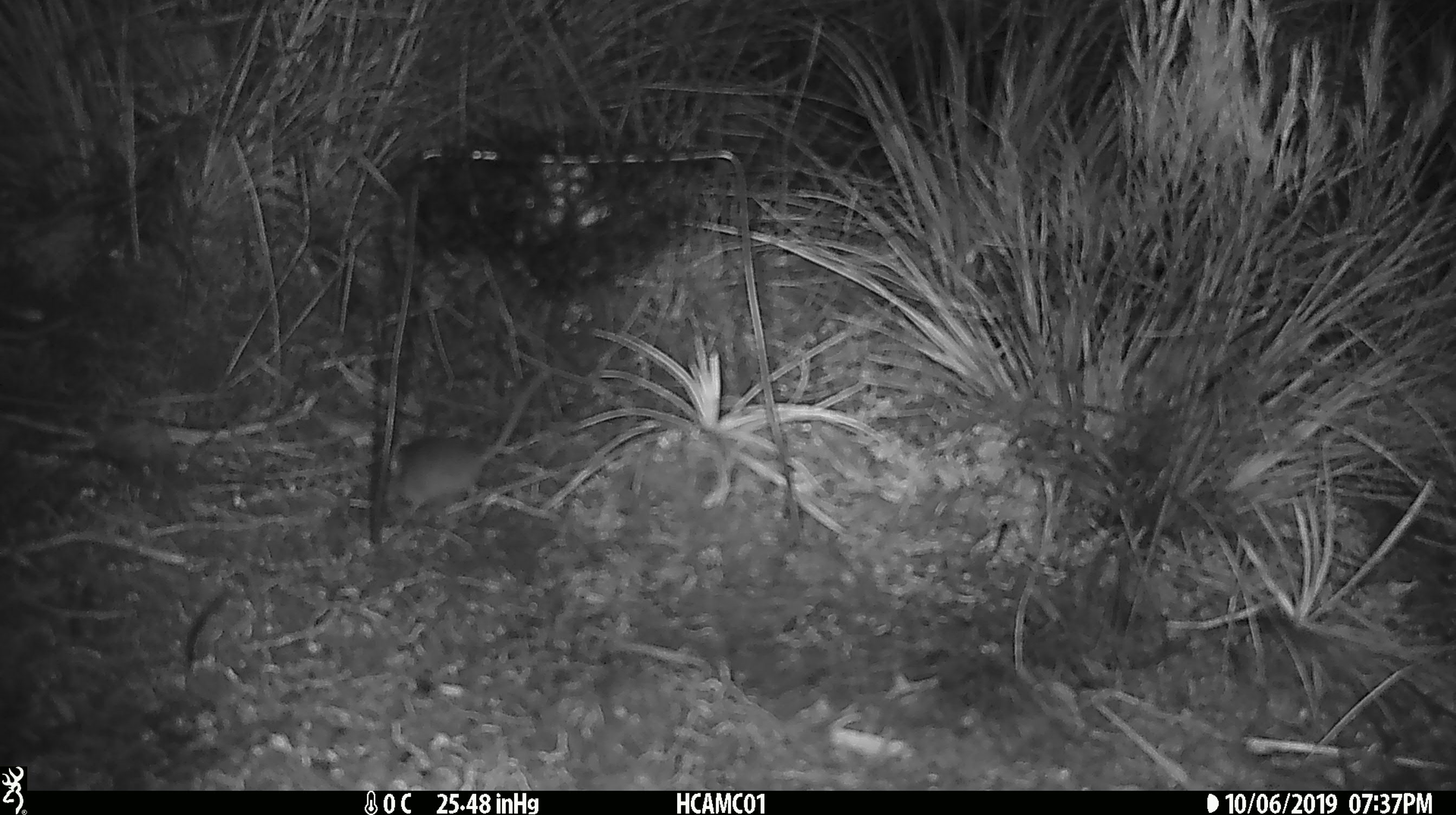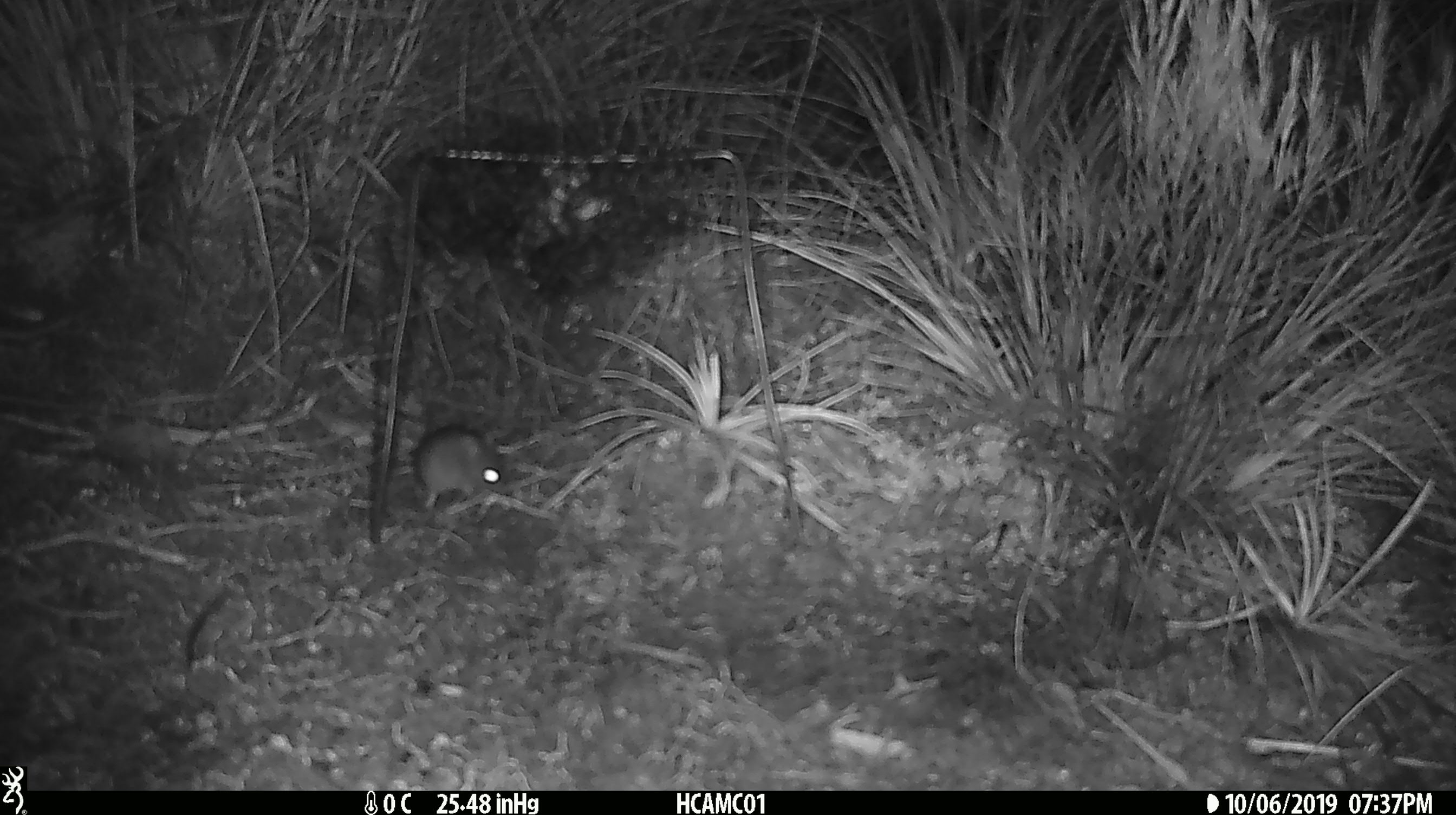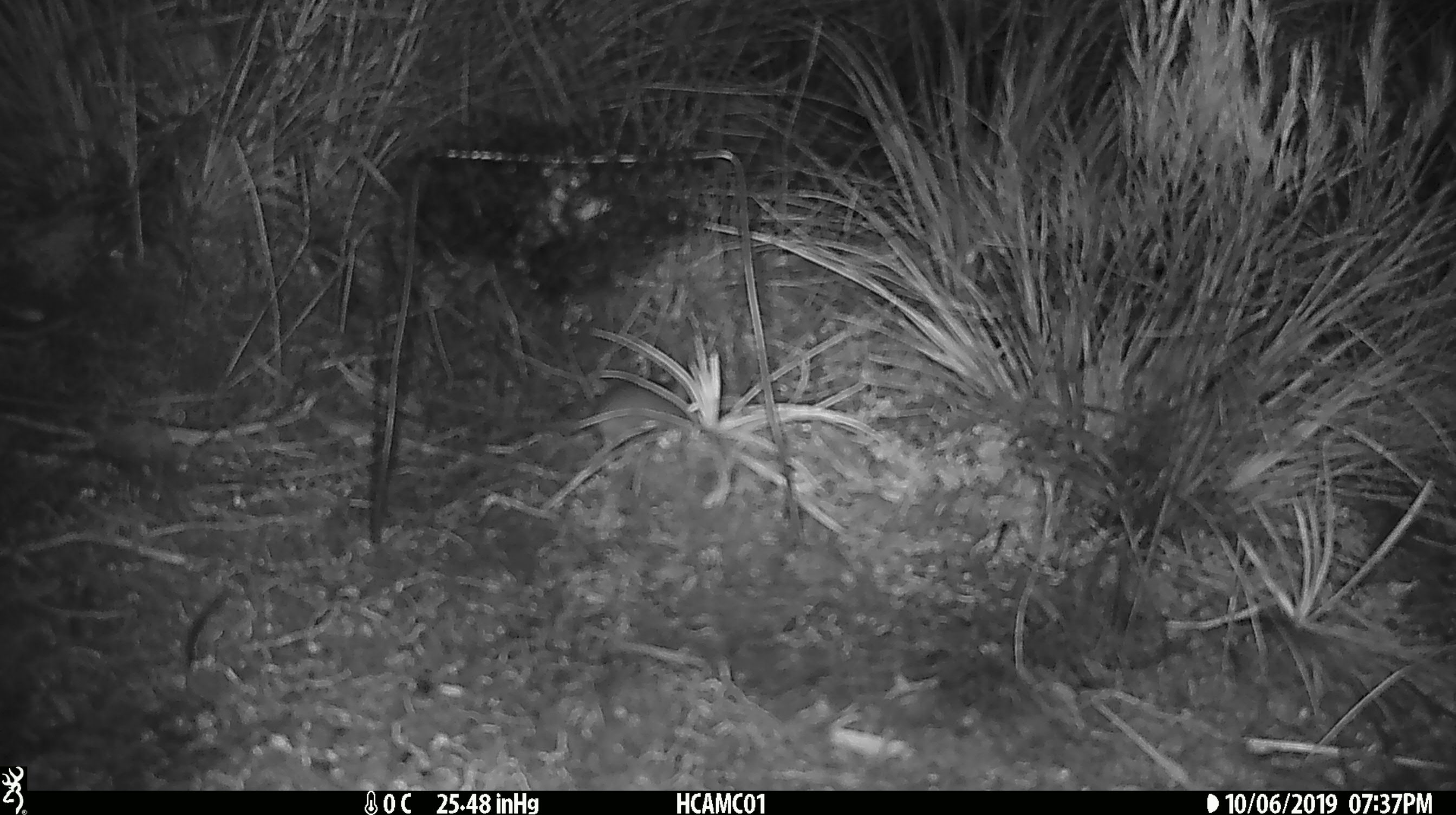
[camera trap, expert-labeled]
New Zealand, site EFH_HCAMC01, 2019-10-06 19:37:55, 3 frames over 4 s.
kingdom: Animalia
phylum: Chordata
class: Mammalia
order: Rodentia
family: Muridae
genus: Mus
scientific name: Mus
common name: mouse